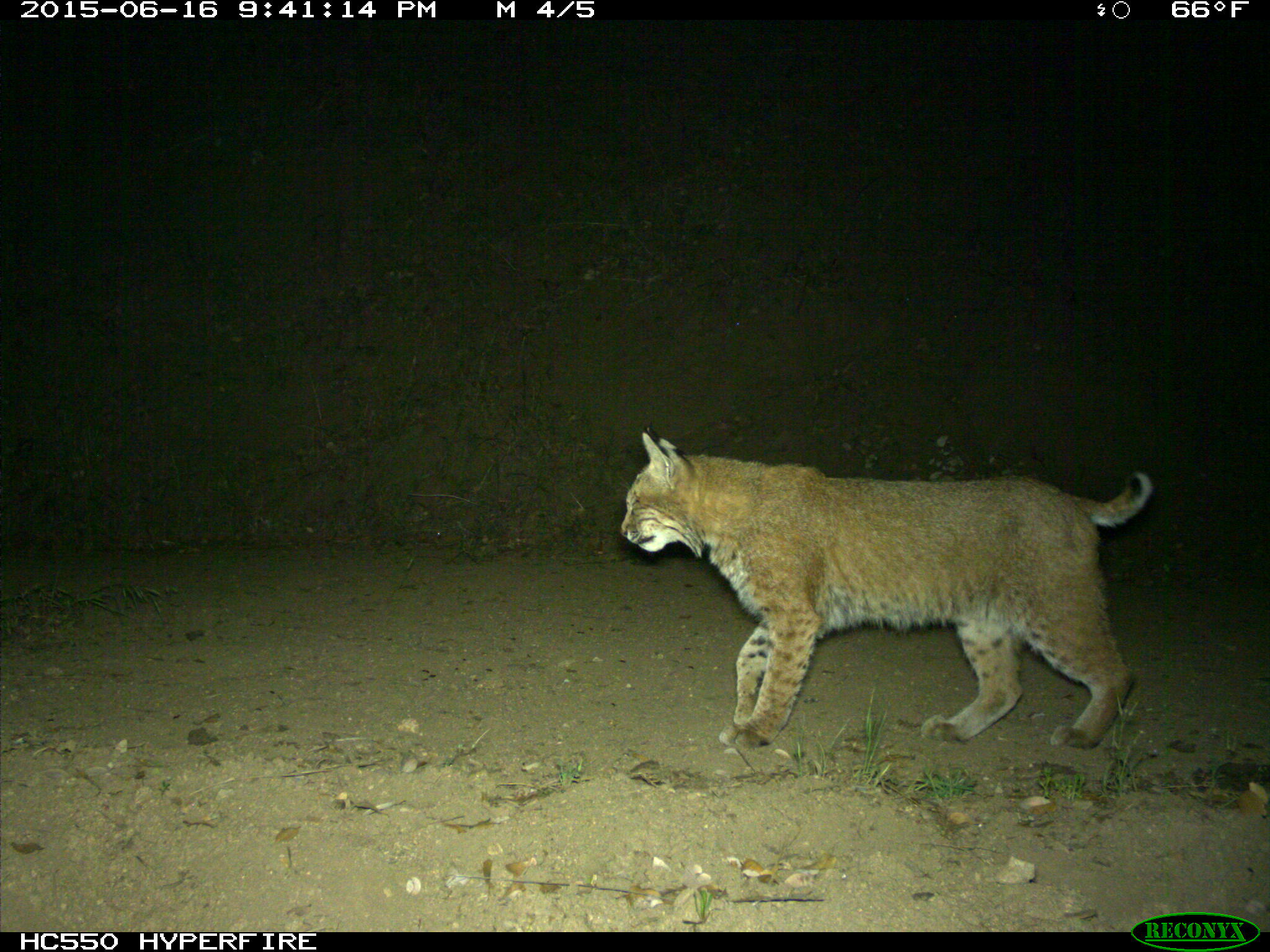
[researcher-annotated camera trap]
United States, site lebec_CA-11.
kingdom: Animalia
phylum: Chordata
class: Mammalia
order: Carnivora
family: Felidae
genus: Lynx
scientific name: Lynx rufus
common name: bobcat